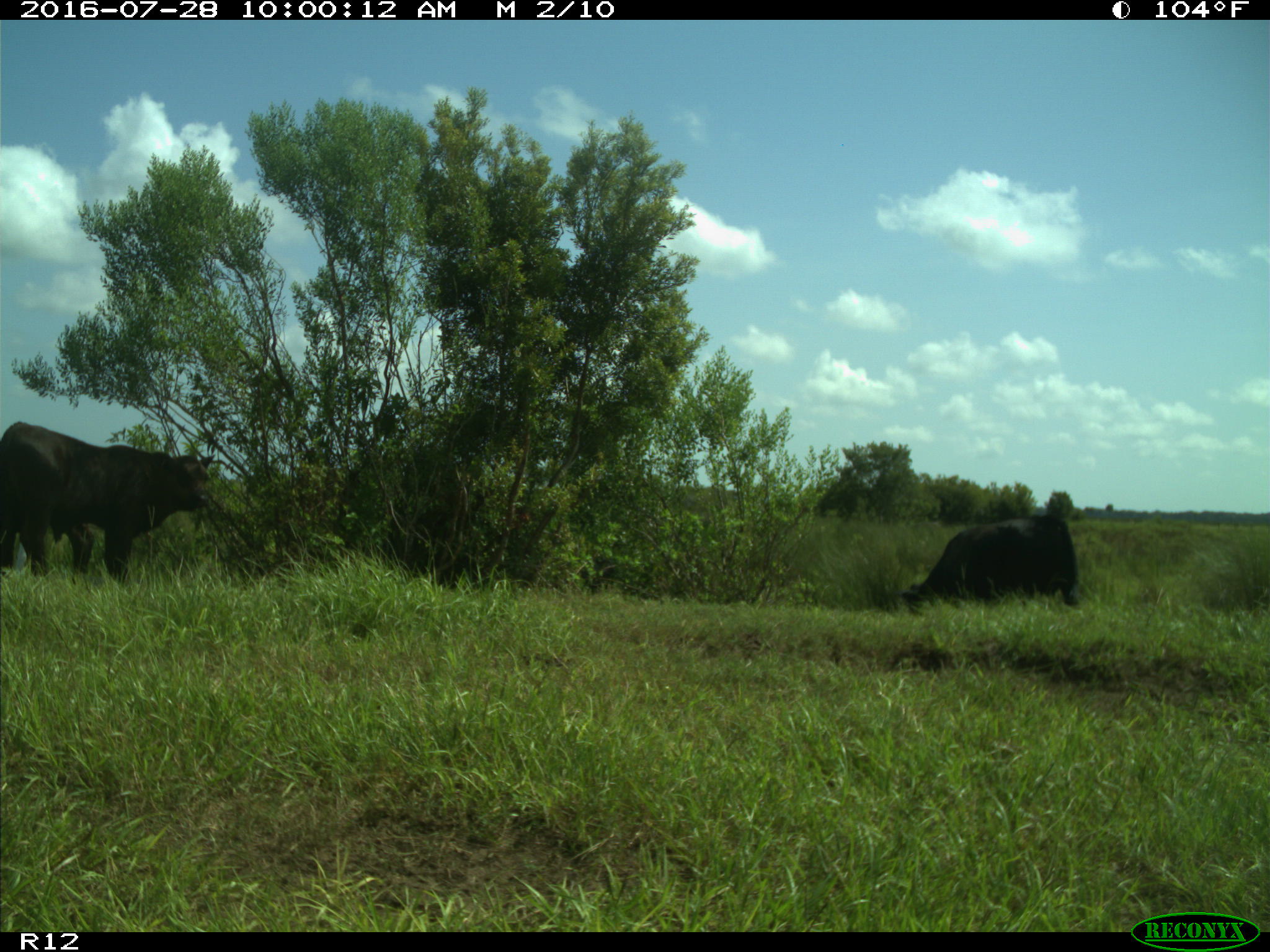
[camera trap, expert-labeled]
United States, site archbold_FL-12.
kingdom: Animalia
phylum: Chordata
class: Mammalia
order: Artiodactyla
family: Bovidae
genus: Bos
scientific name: Bos taurus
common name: domestic cow